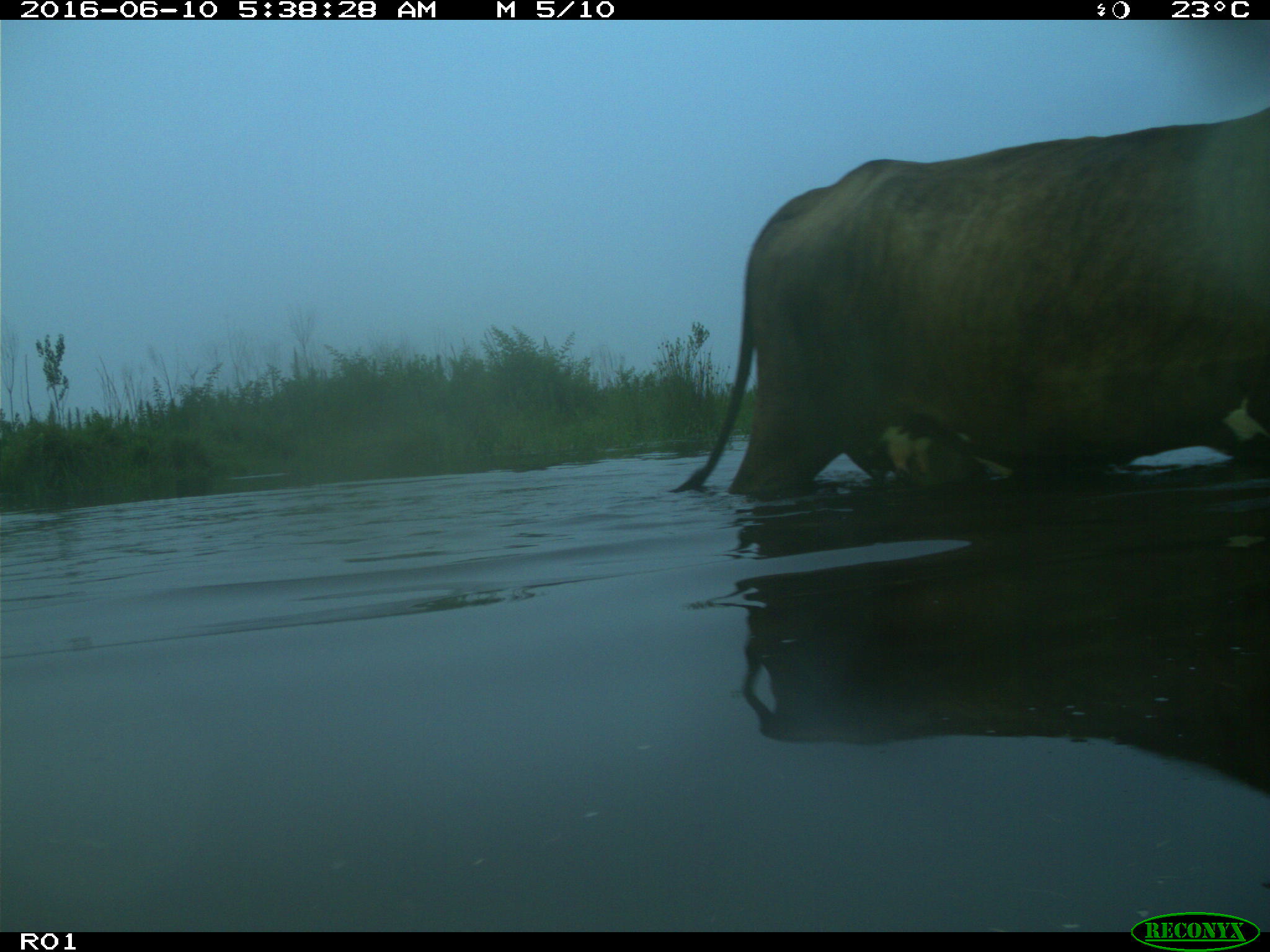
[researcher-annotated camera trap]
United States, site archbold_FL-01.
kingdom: Animalia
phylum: Chordata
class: Mammalia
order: Artiodactyla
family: Bovidae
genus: Bos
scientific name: Bos taurus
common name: domestic cow